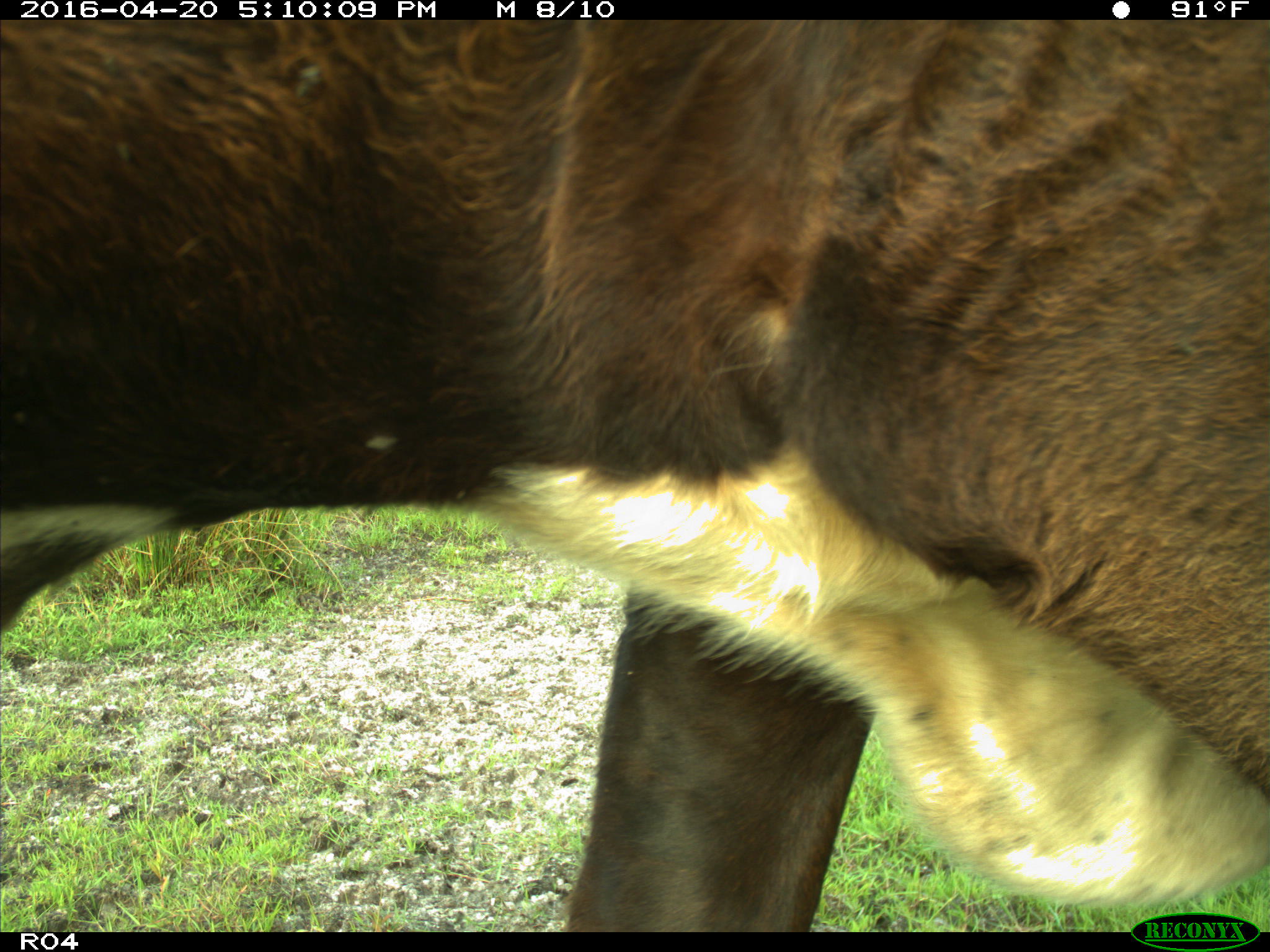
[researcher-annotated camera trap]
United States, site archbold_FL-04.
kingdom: Animalia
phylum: Chordata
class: Mammalia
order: Artiodactyla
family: Bovidae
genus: Bos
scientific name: Bos taurus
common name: domestic cow